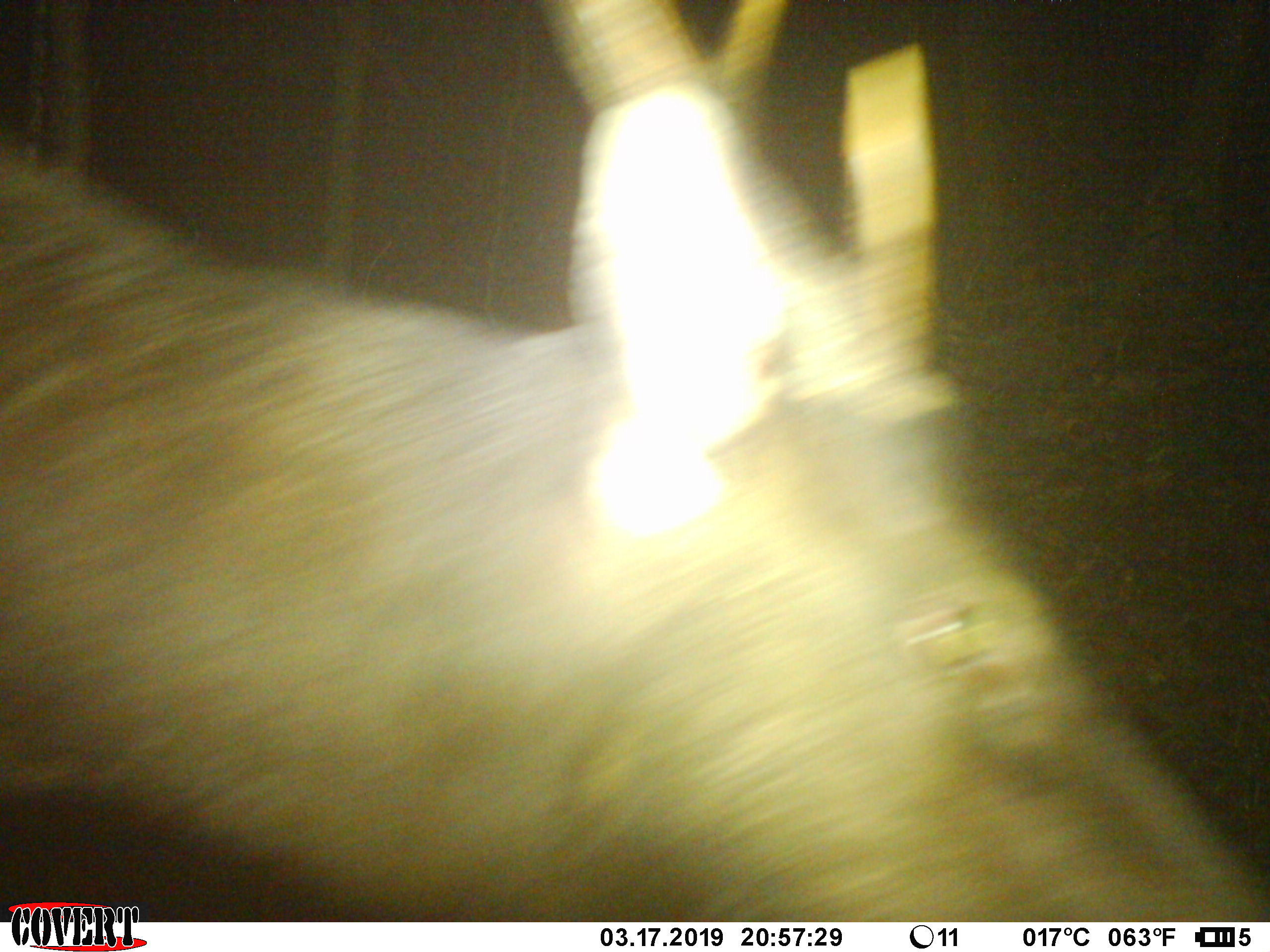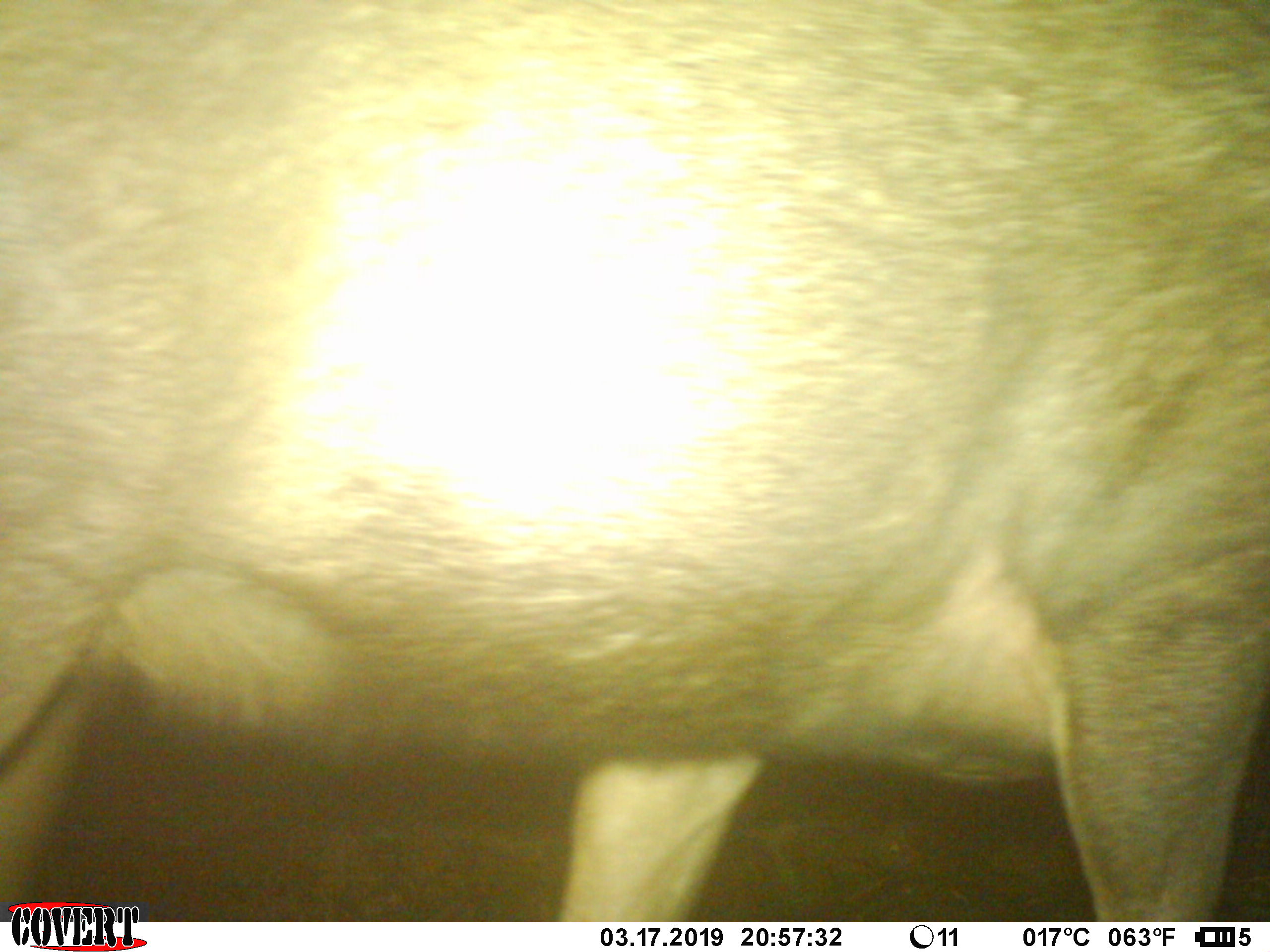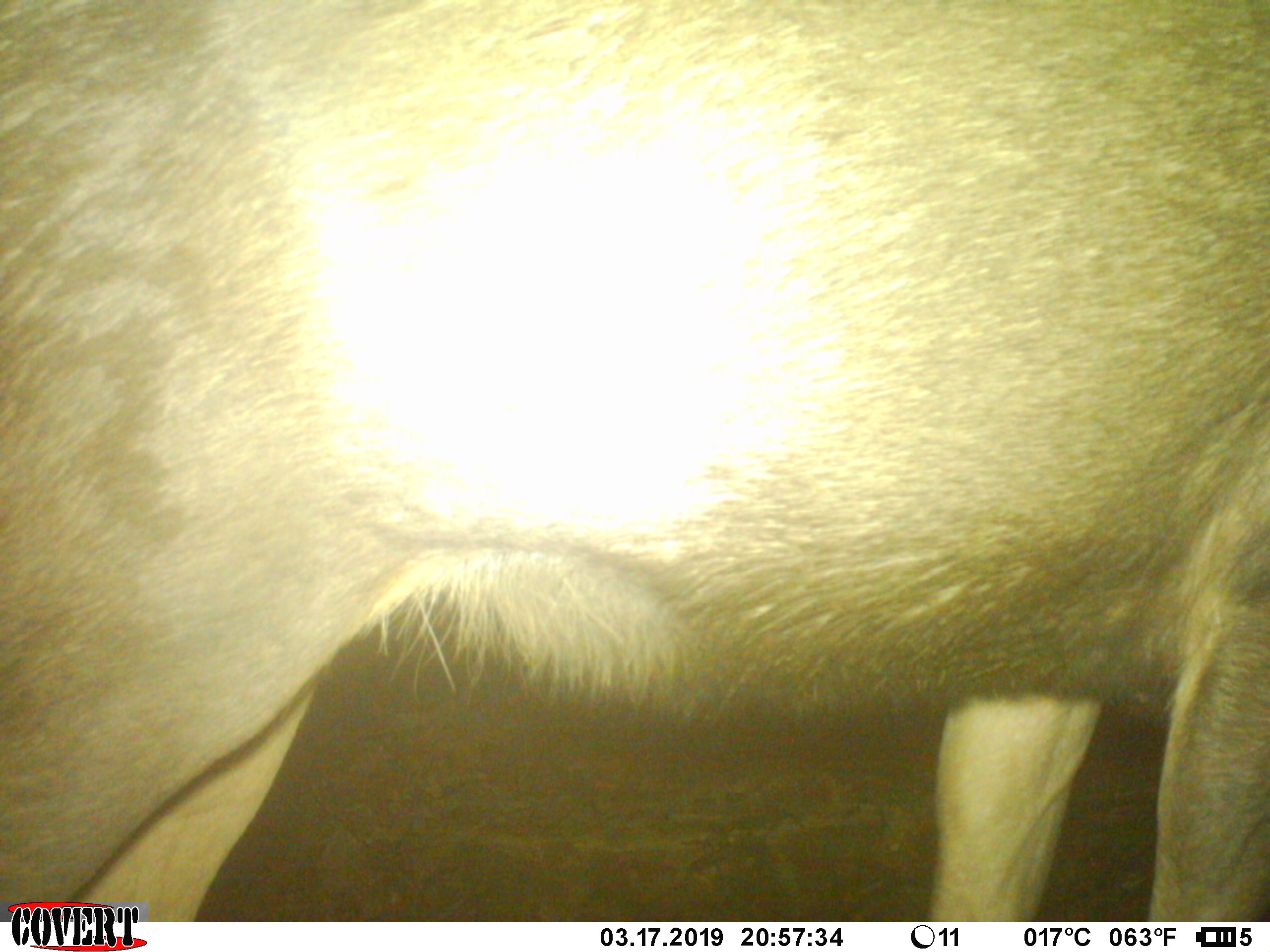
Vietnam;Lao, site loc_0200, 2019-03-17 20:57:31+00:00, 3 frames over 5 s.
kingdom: Animalia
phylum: Chordata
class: Mammalia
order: Artiodactyla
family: Cervidae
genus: Rusa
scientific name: Rusa unicolor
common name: sambar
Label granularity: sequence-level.